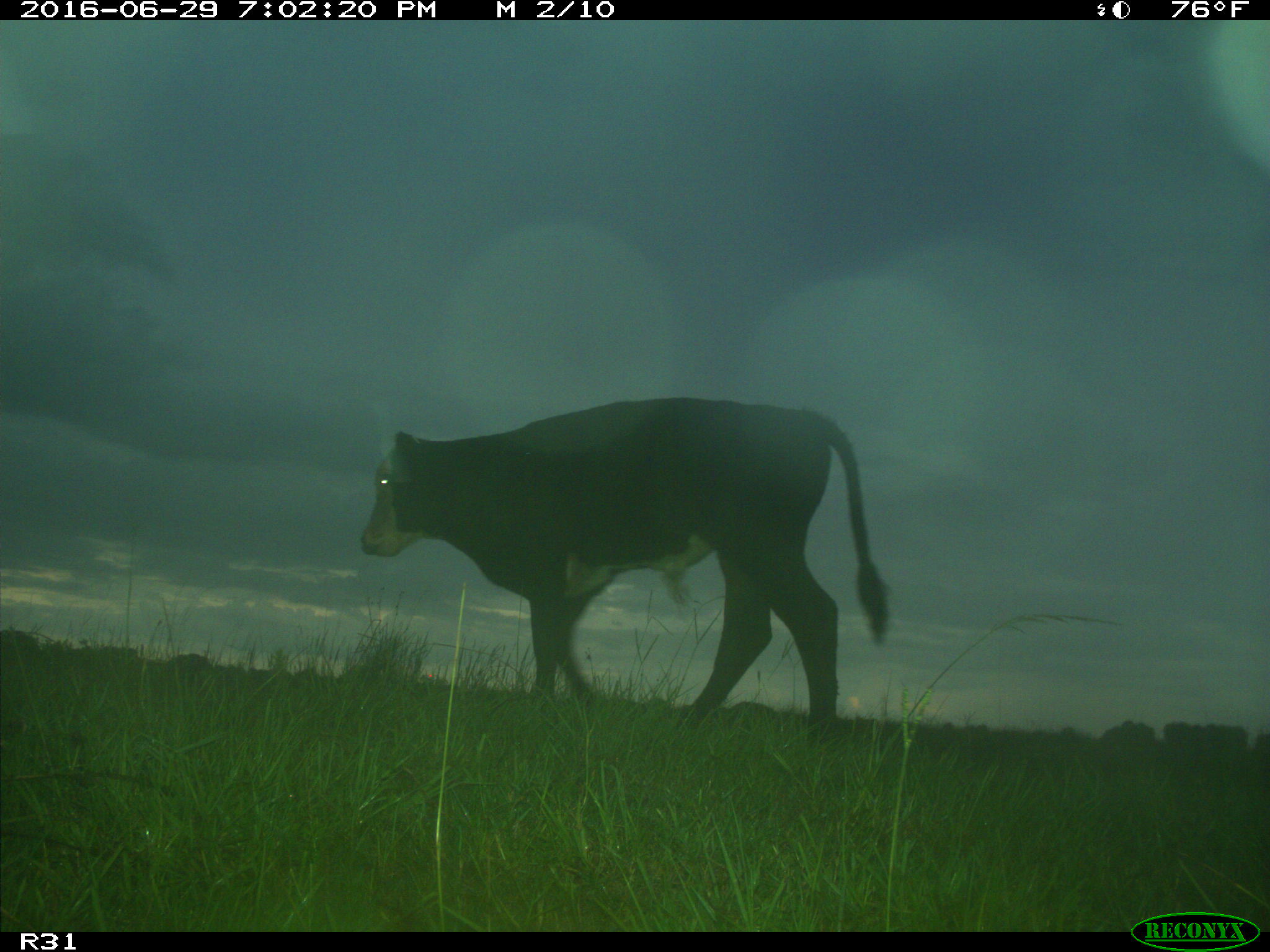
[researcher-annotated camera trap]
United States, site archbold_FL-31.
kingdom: Animalia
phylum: Chordata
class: Mammalia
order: Artiodactyla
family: Bovidae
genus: Bos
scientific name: Bos taurus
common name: domestic cow